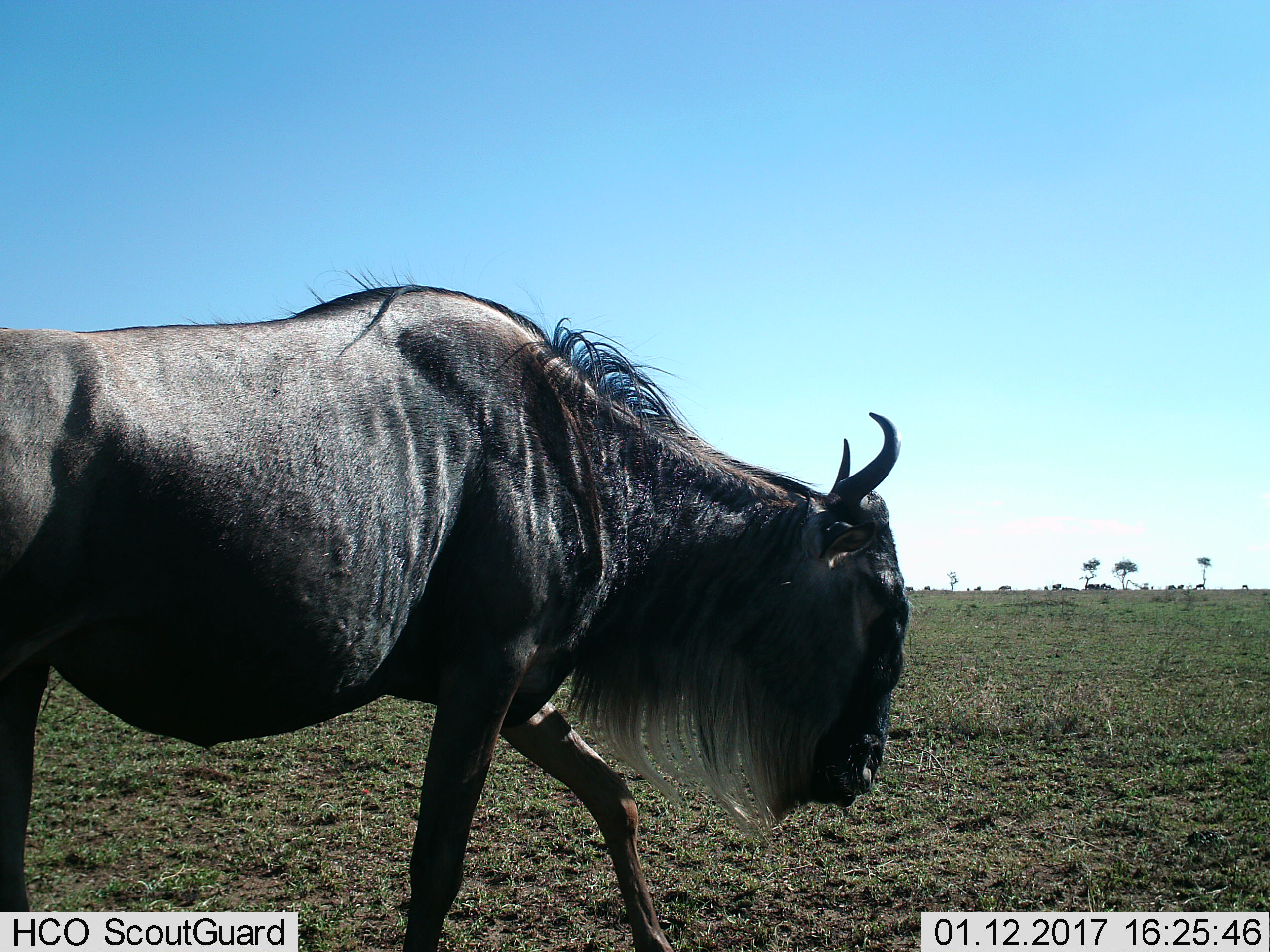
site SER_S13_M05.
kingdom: Animalia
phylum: Chordata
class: Mammalia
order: Artiodactyla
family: Bovidae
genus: Connochaetes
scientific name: Connochaetes taurinus taurinus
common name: blue wildebeest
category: wildebeestblue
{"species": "wildebeestblue (blue wildebeest) (Connochaetes taurinus taurinus)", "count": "1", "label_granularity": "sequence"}